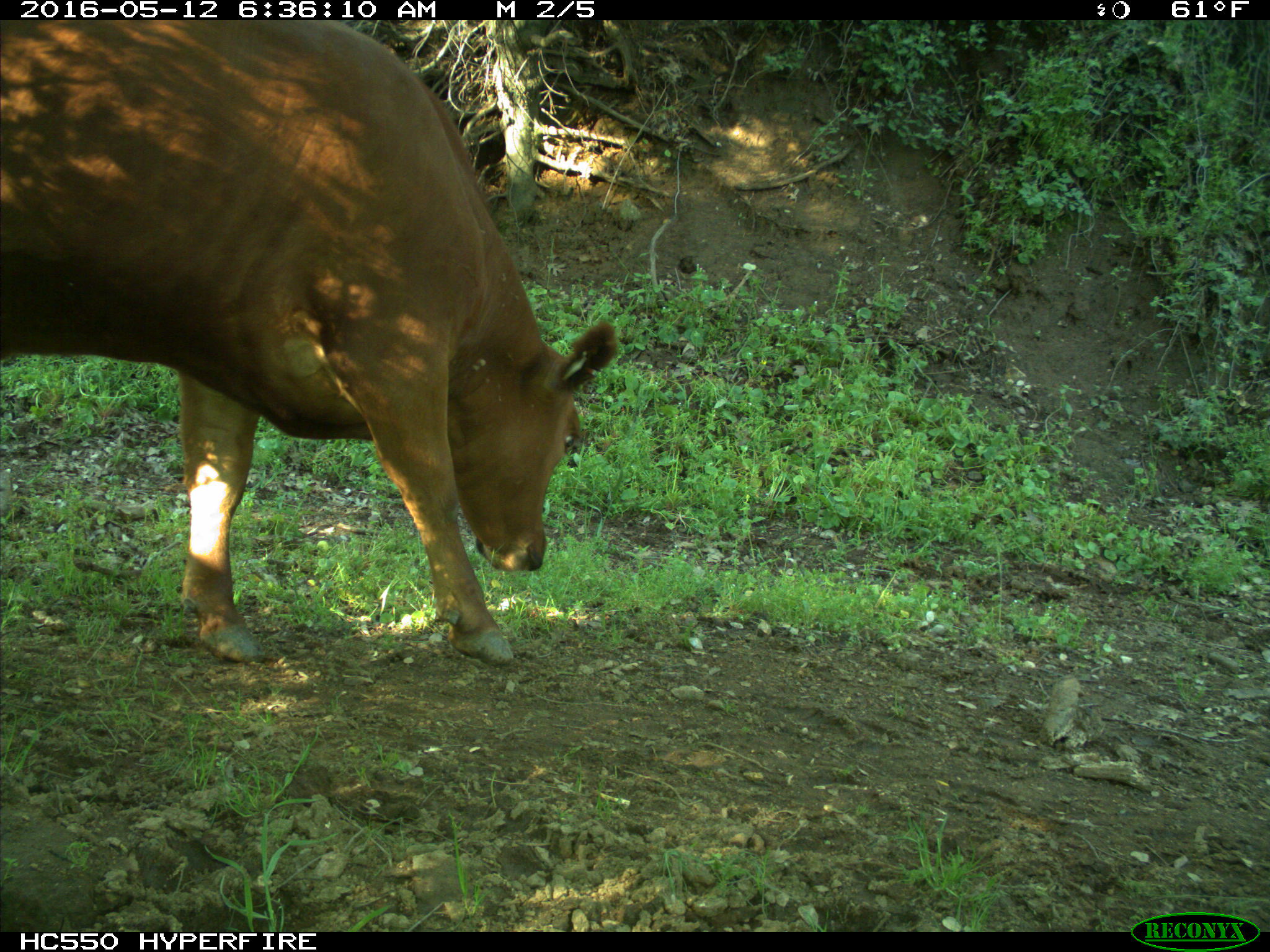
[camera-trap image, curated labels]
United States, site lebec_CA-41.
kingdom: Animalia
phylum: Chordata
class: Mammalia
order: Artiodactyla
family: Bovidae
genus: Bos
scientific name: Bos taurus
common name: domestic cow